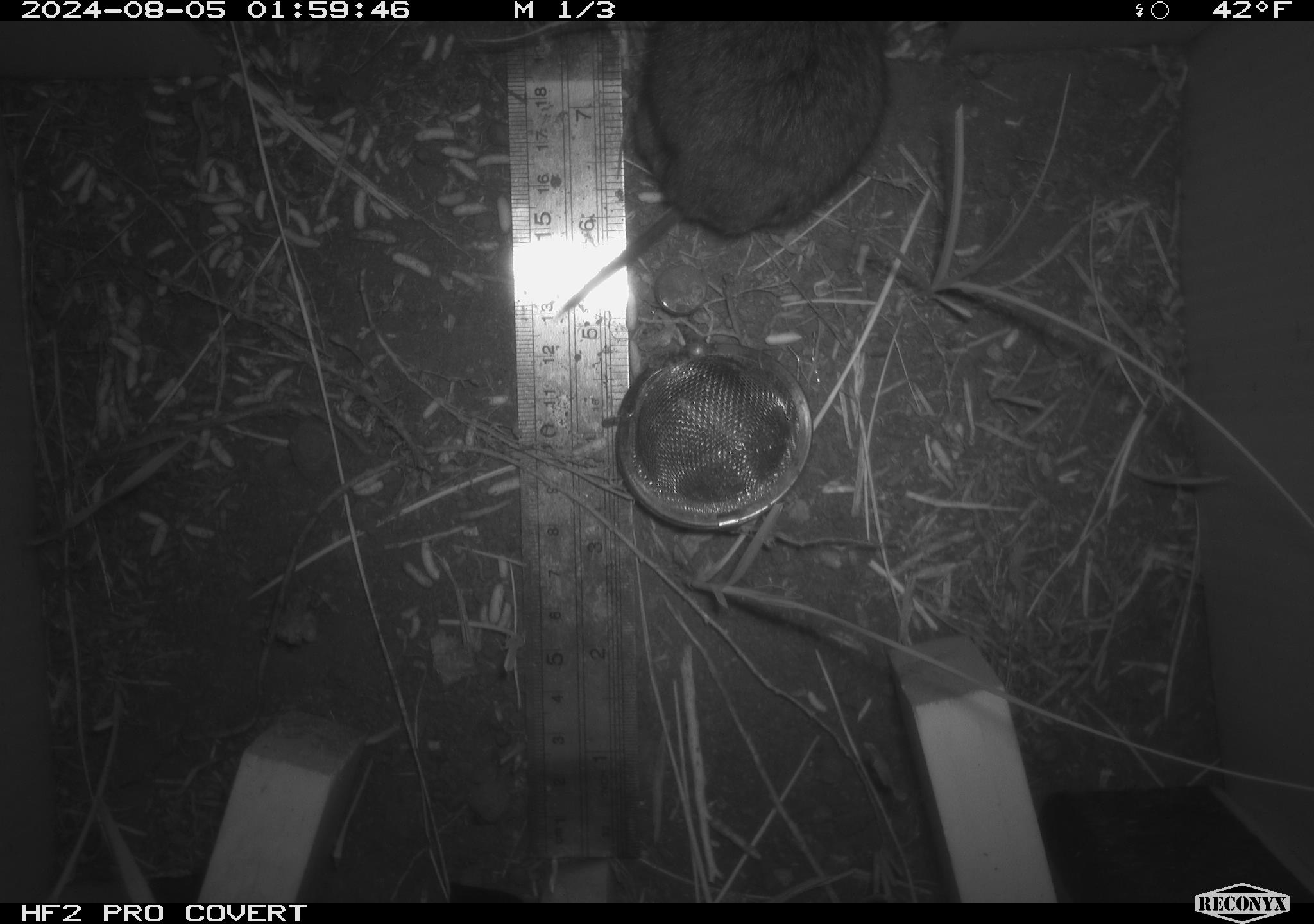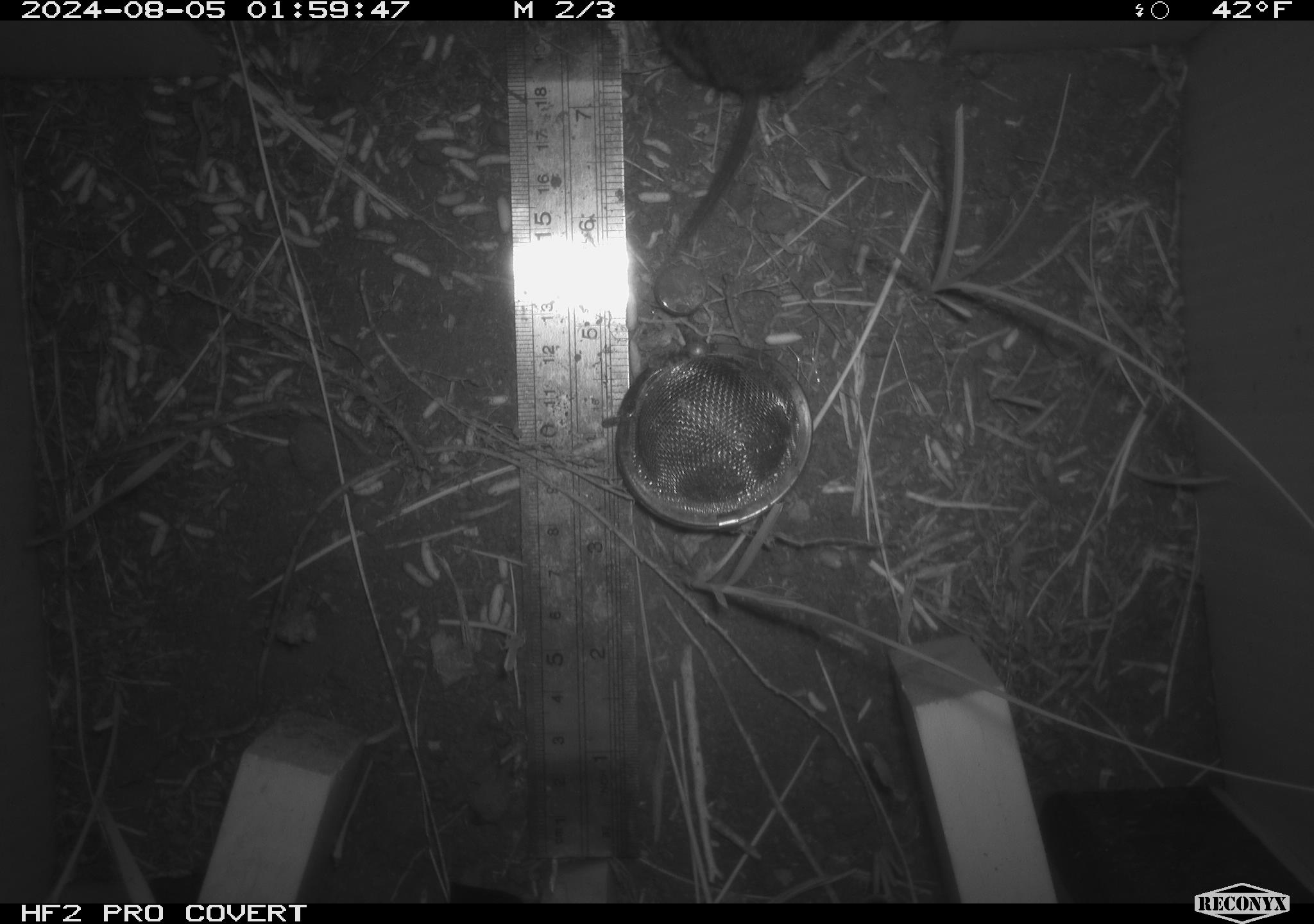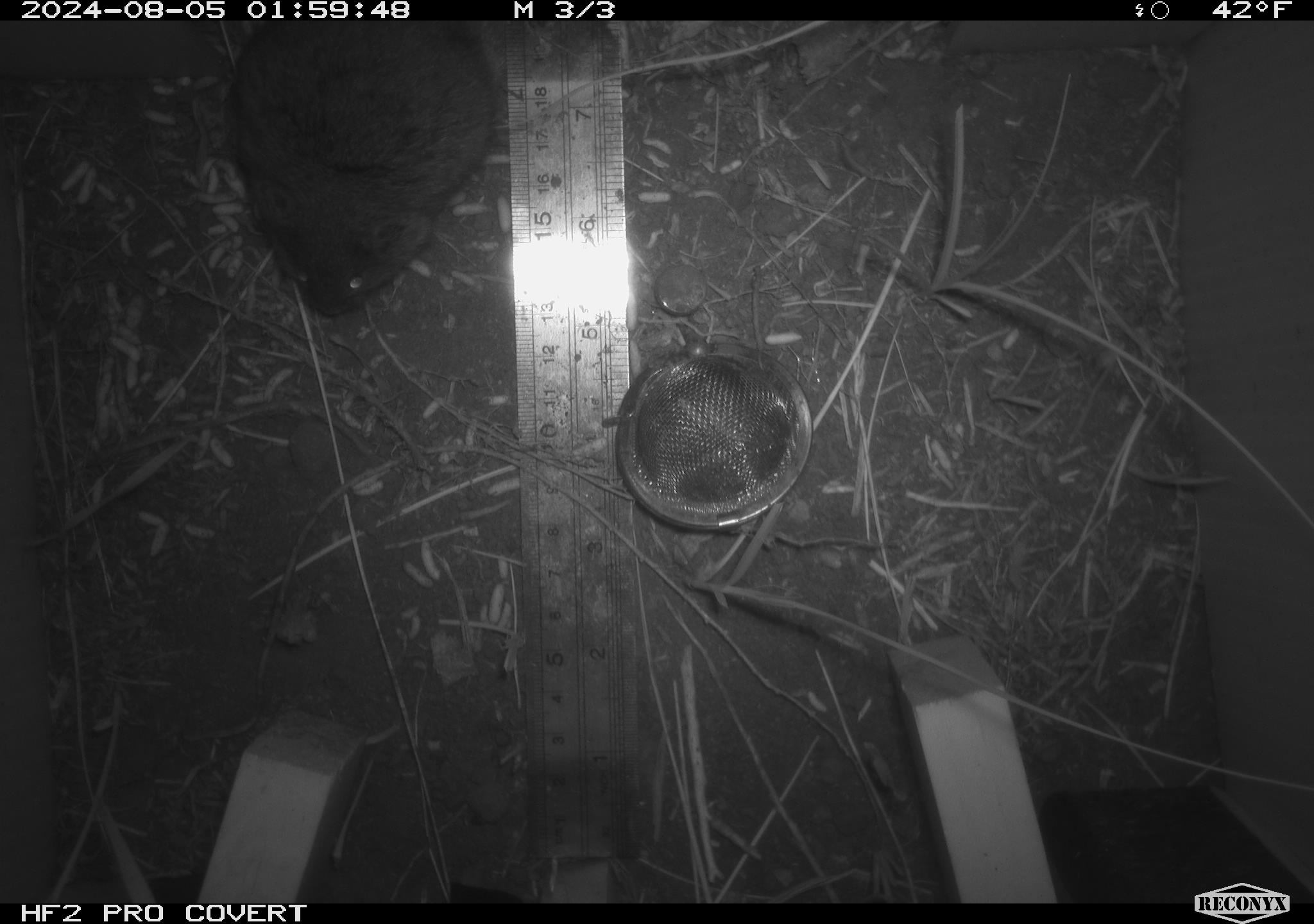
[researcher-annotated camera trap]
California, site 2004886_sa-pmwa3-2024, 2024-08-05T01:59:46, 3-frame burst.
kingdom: Animalia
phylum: Chordata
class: Mammalia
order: Rodentia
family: Cricetidae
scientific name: Arvicolinae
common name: voles, lemmings, and muskrats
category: arvicolinae subfamily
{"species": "arvicolinae subfamily (voles, lemmings, and muskrats) (Arvicolinae)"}